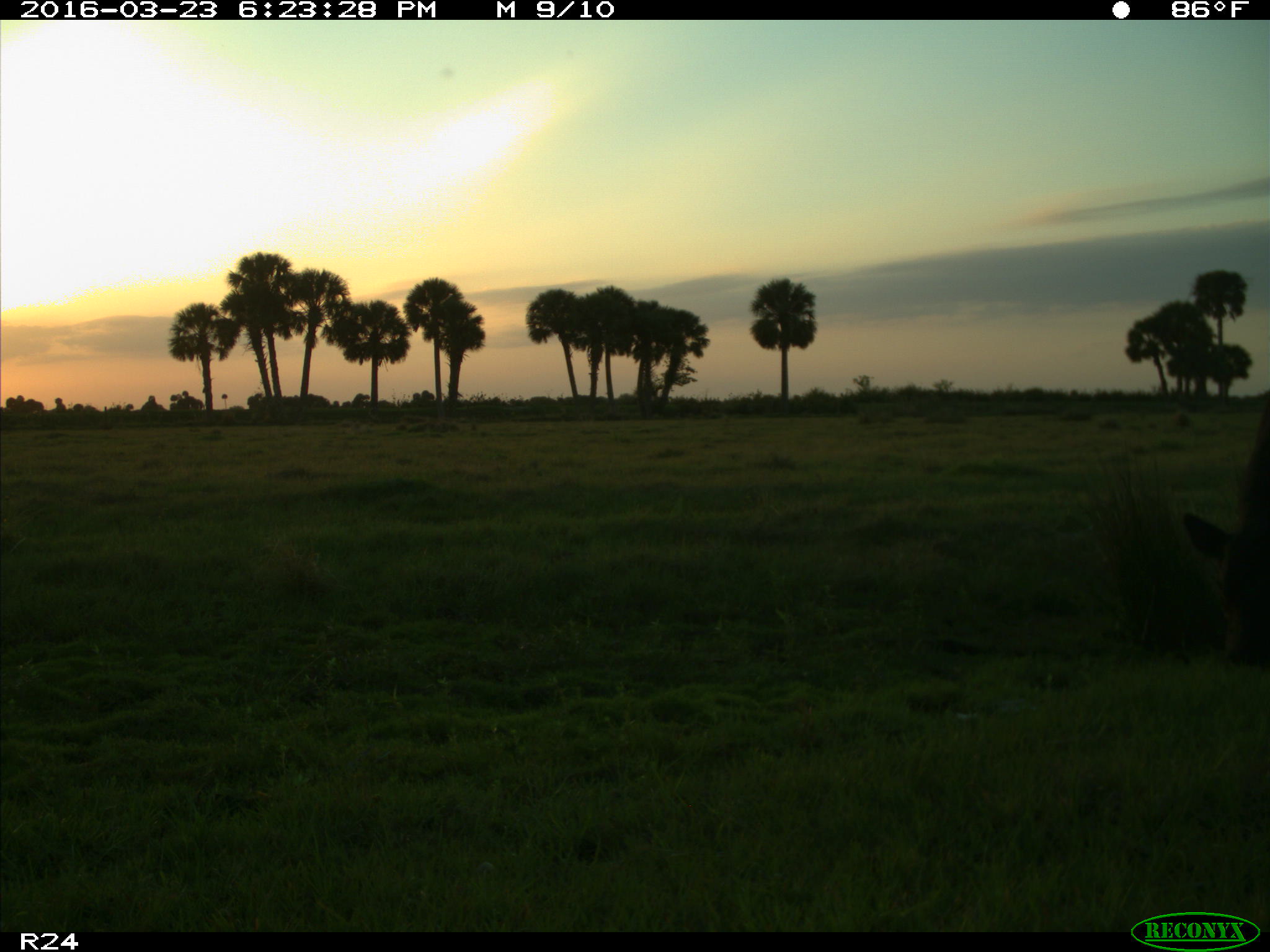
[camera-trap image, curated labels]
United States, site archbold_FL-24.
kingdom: Animalia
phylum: Chordata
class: Mammalia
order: Artiodactyla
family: Bovidae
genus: Bos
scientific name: Bos taurus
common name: domestic cow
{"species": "Bos taurus (domestic cow)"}